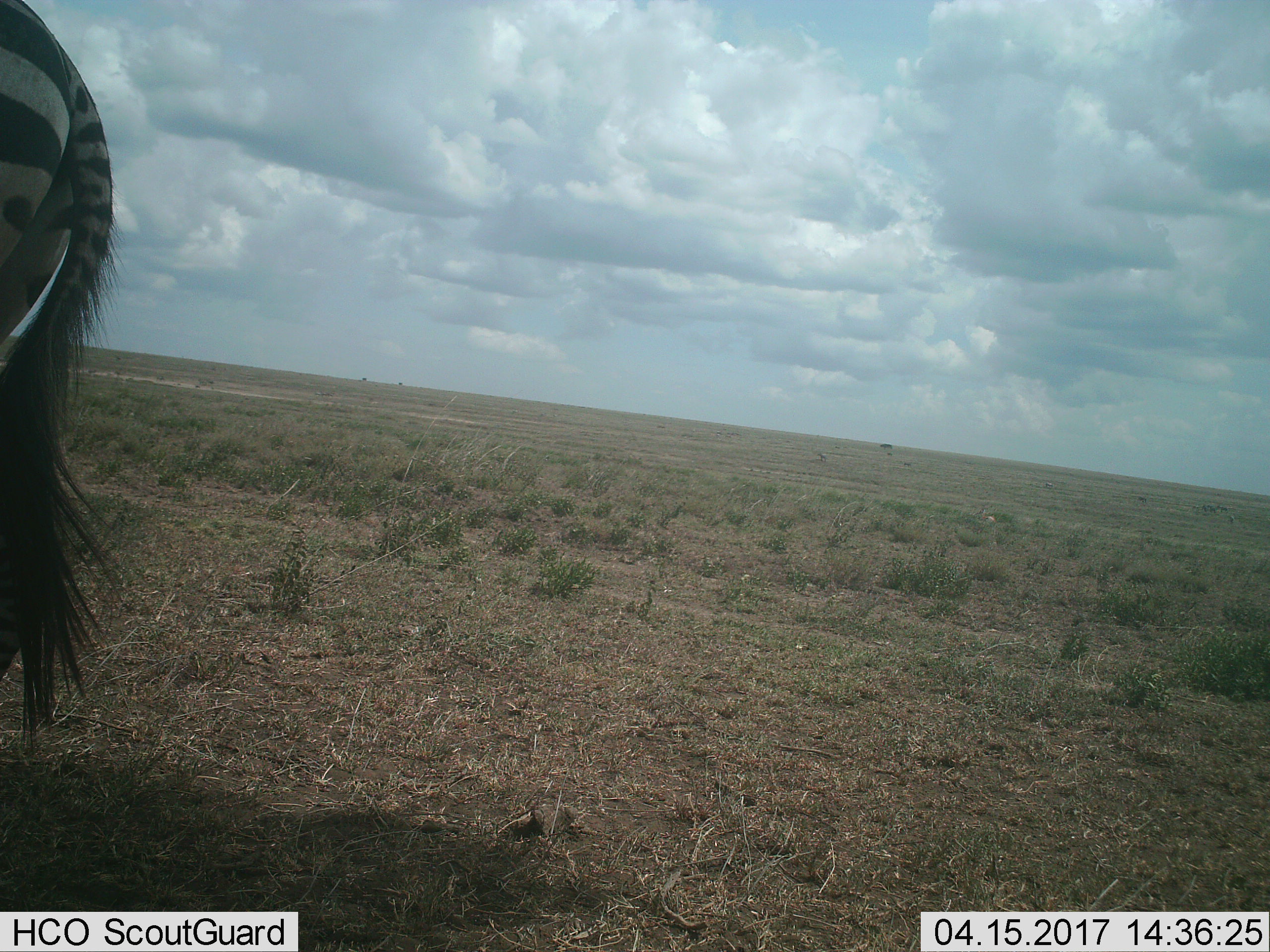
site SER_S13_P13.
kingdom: Animalia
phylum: Chordata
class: Mammalia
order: Perissodactyla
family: Equidae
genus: Equus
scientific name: Equus quagga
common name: plains zebra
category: zebraplains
Zebraplains (plains zebra) (Equus quagga), count 1. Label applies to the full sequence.